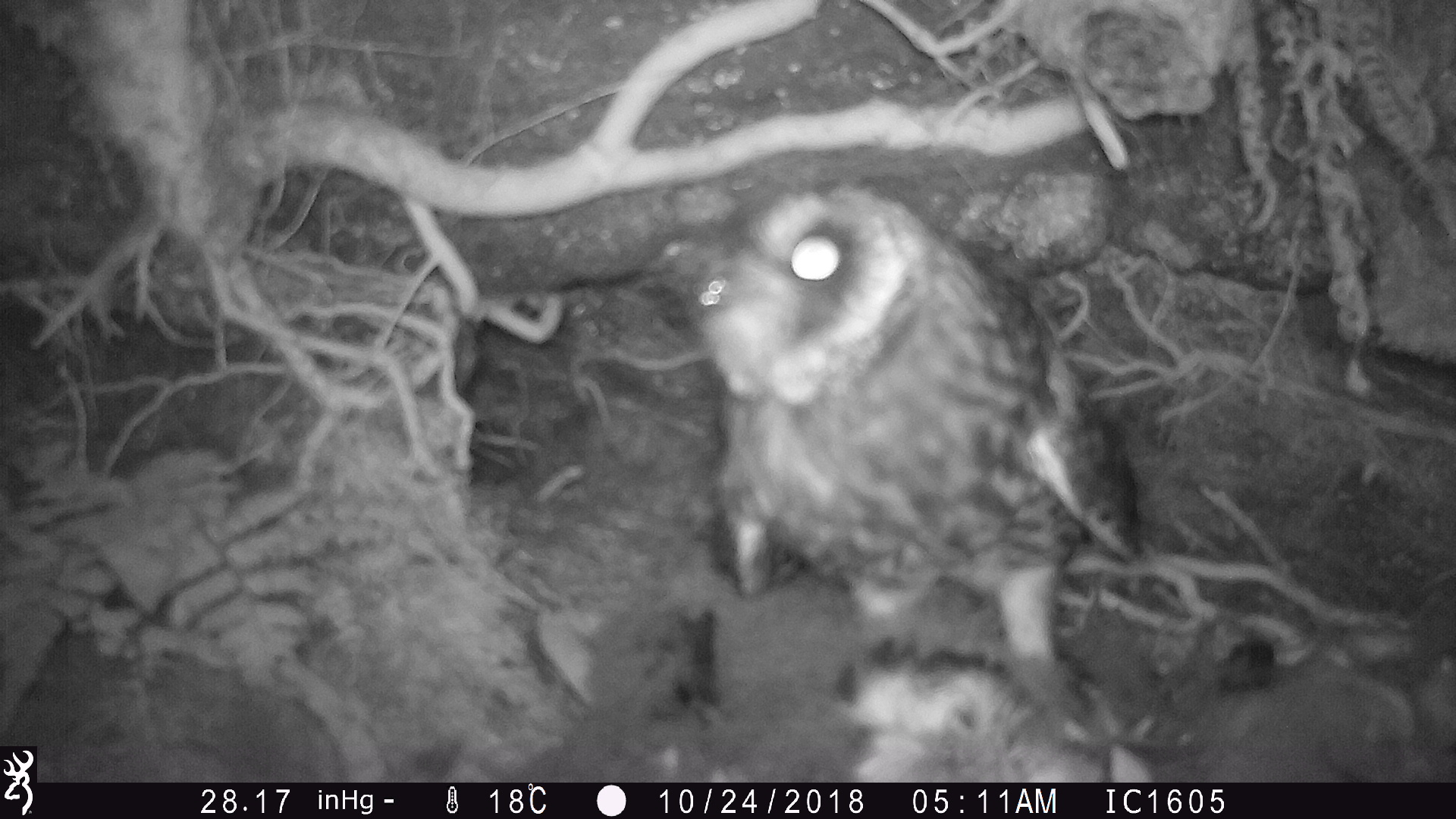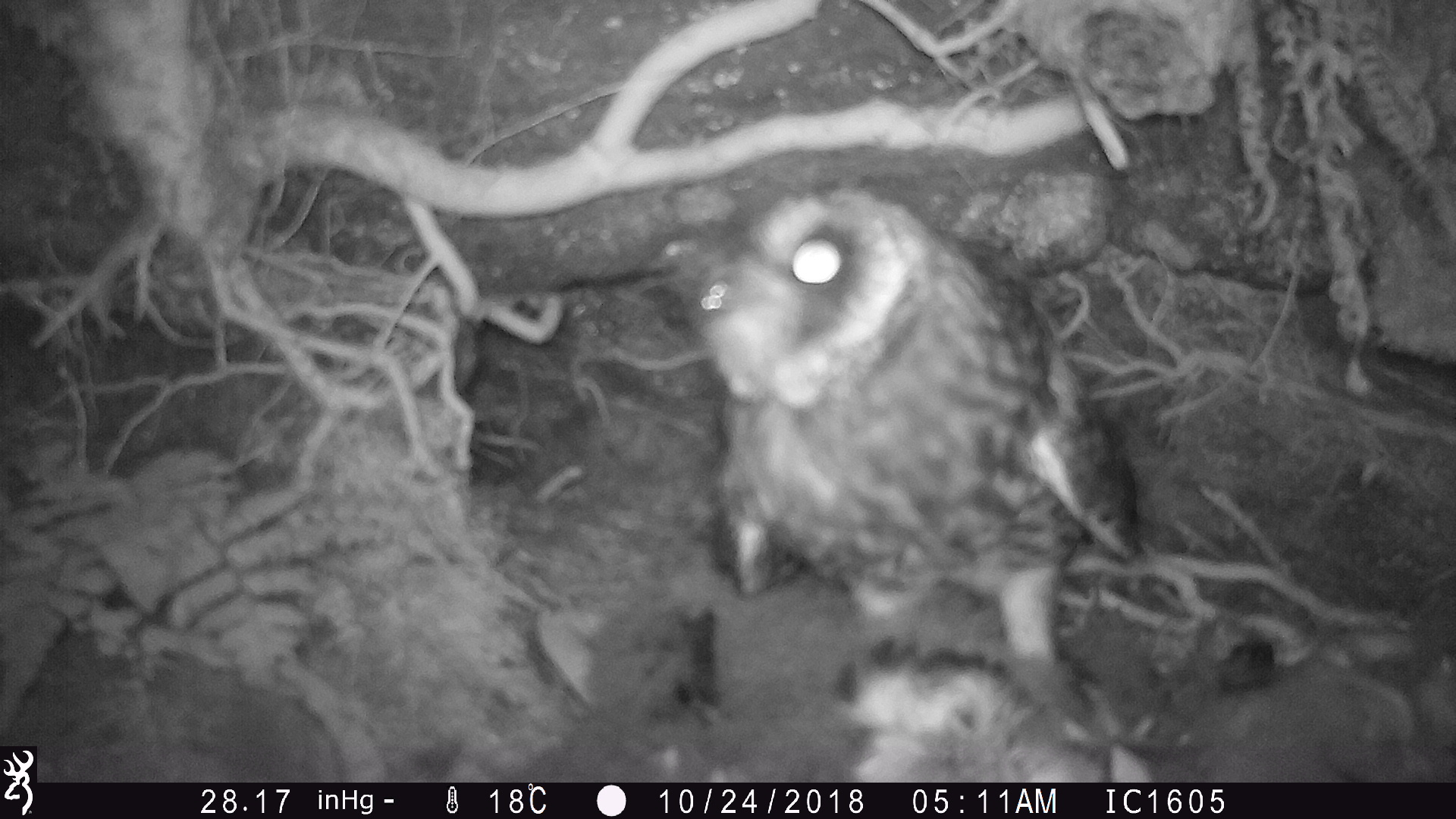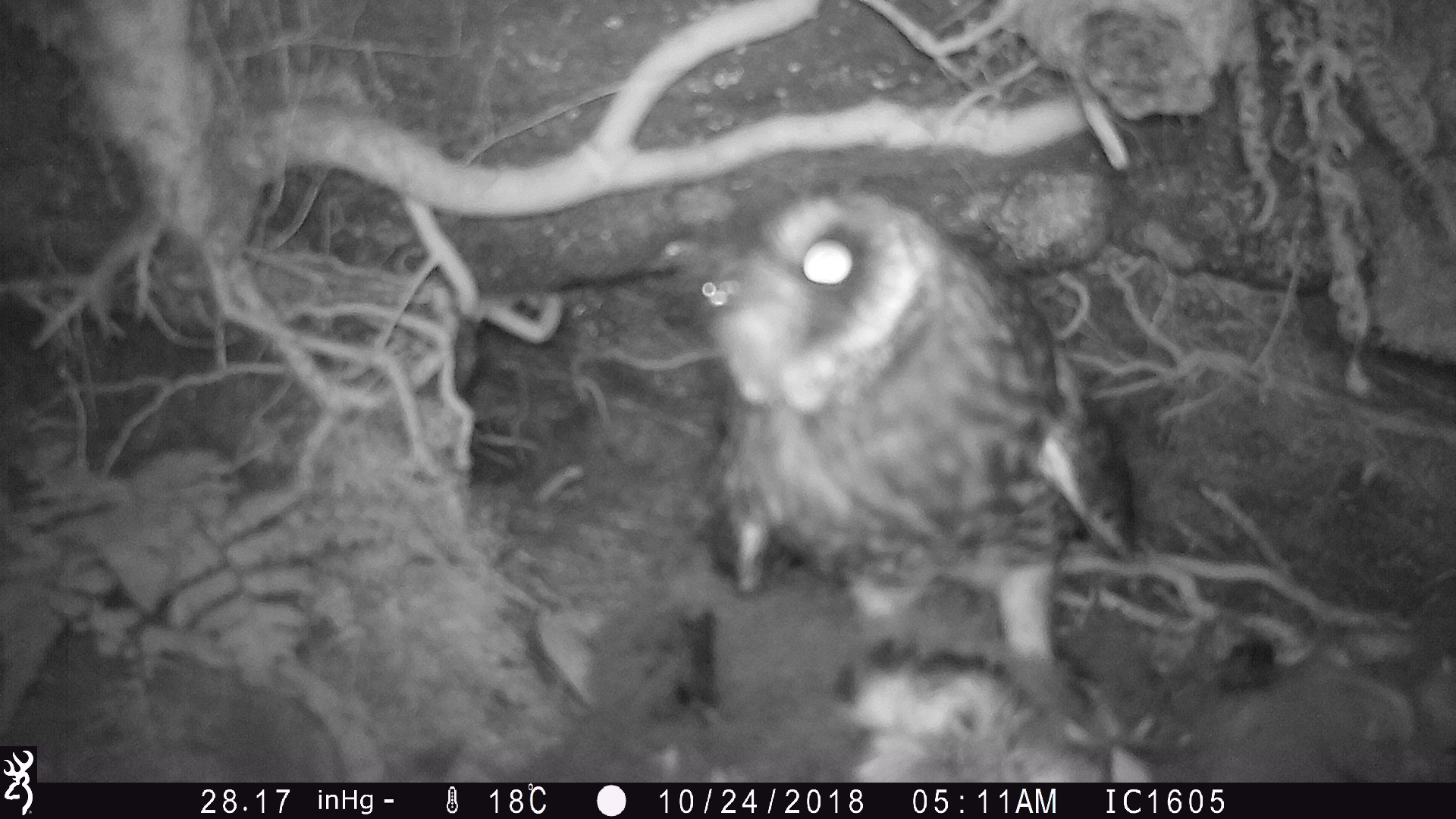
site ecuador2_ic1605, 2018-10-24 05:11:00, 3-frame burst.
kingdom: Animalia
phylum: Chordata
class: Aves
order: Strigiformes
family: Strigidae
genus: Asio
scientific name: Asio flammeus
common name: short-eared owl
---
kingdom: Animalia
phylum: Chordata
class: Aves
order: Procellariiformes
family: Procellariidae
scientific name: Procellariidae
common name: petrel chick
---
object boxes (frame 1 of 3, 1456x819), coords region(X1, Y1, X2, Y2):
petrel chick: region(510, 572, 1436, 783)
short-eared owl: region(683, 170, 1153, 752)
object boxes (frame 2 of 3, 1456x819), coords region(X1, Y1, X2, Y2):
petrel chick: region(518, 592, 1449, 783)
short-eared owl: region(643, 177, 1156, 751)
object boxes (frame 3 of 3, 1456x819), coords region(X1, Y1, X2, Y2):
short-eared owl: region(678, 172, 1144, 734)